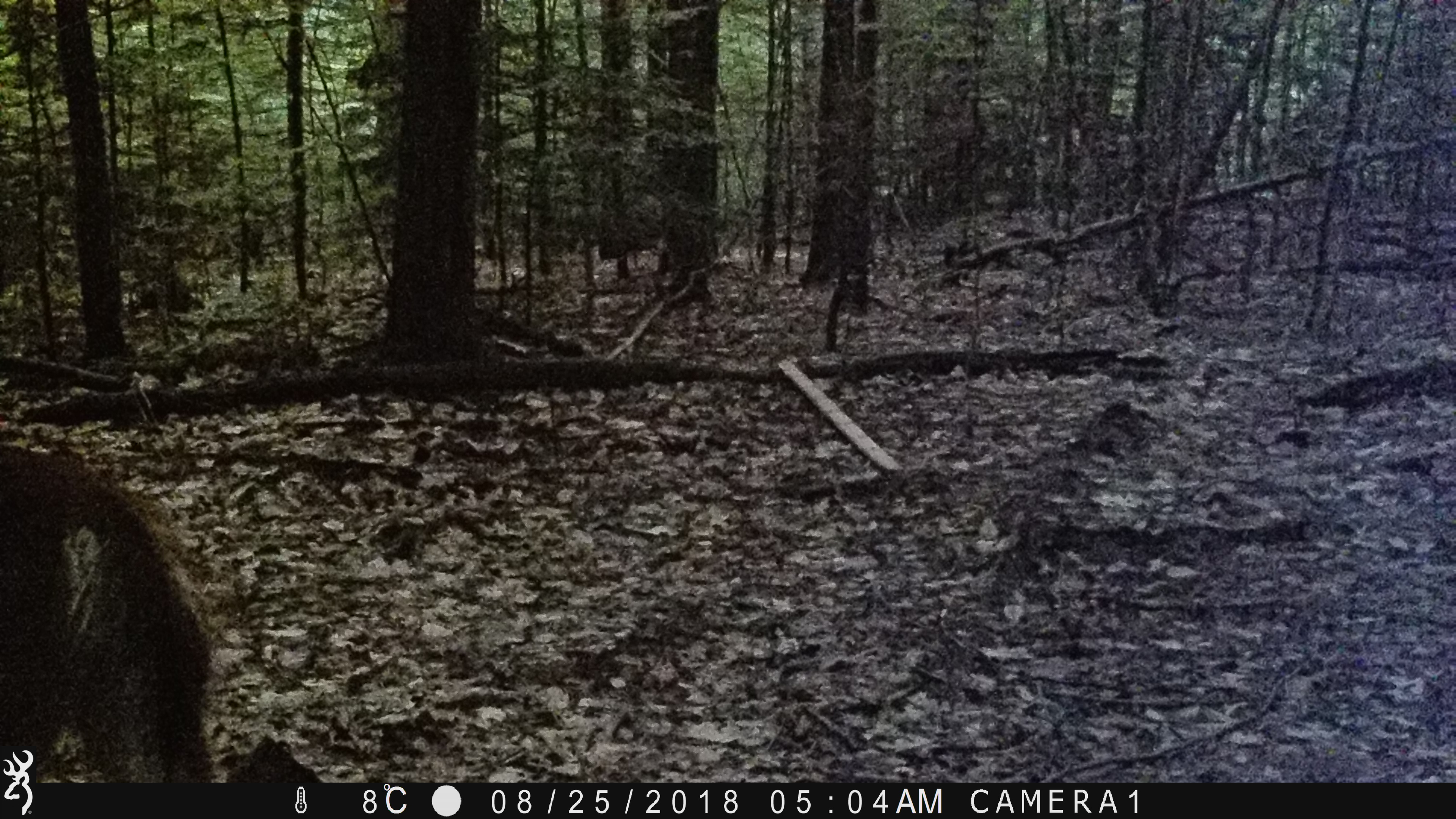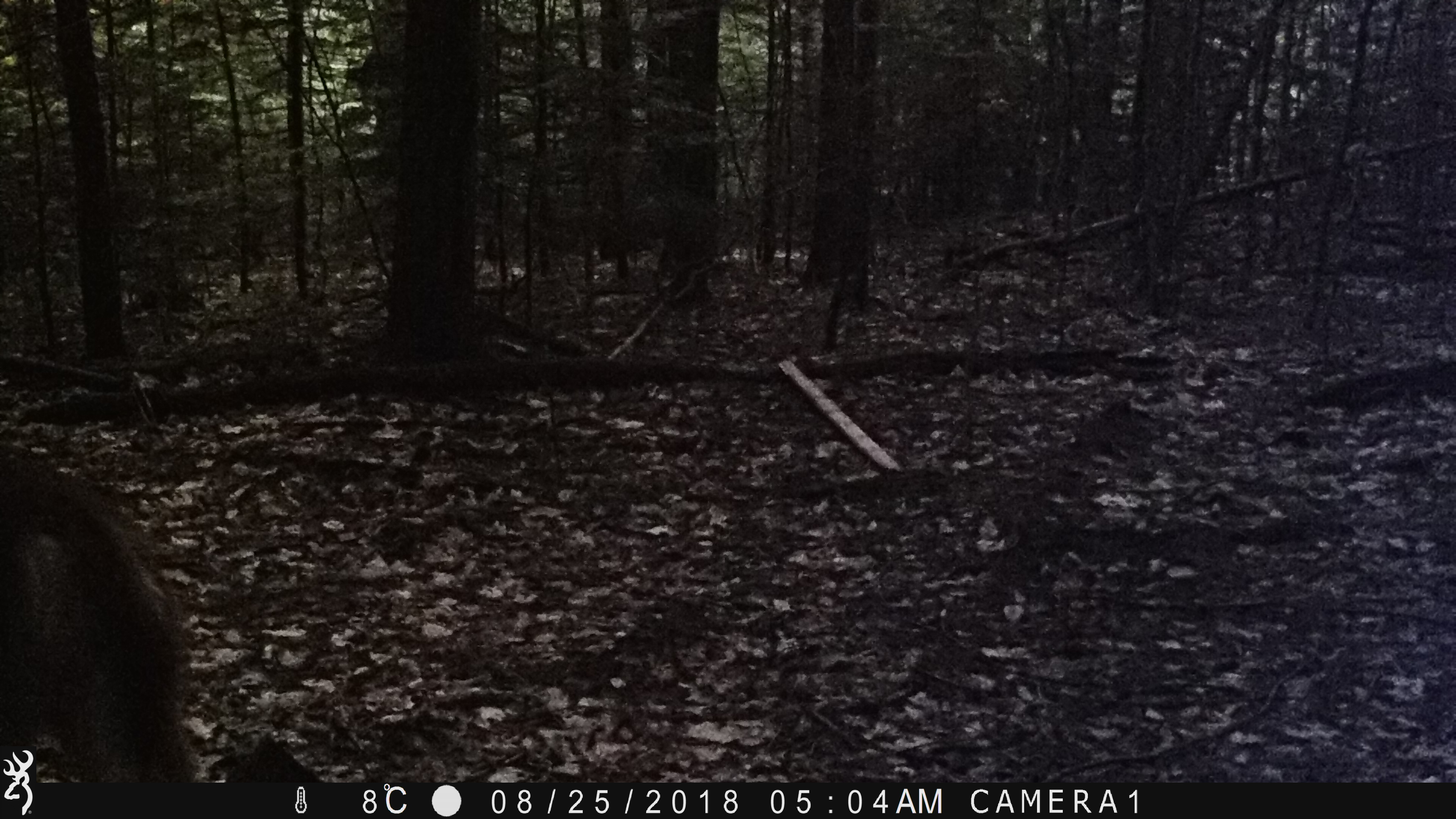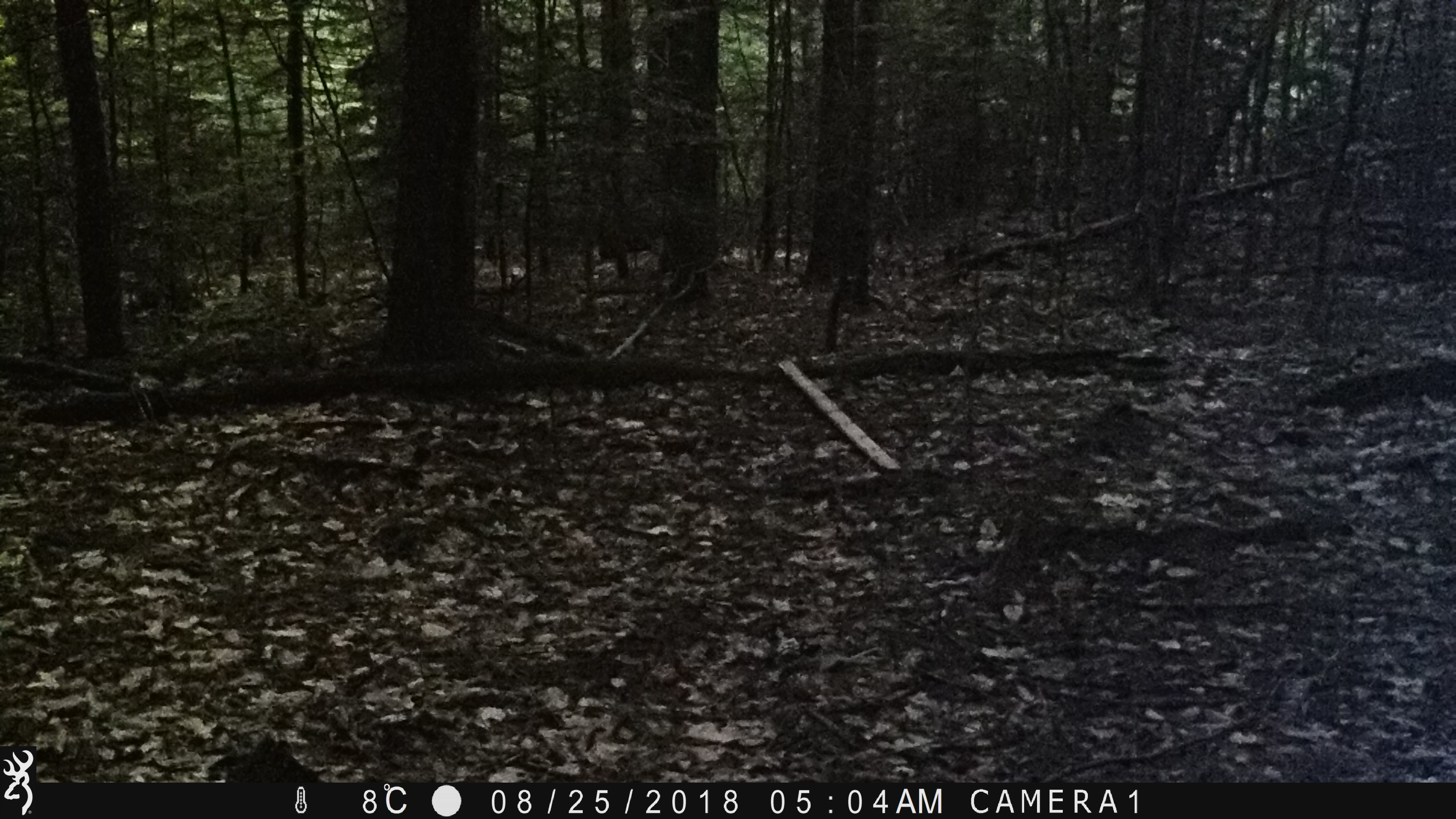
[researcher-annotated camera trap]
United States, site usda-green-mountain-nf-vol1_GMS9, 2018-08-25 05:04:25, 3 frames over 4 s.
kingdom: Animalia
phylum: Chordata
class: Mammalia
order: Artiodactyla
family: Cervidae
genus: Odocoileus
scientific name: Odocoileus virginianus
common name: white-tailed deer